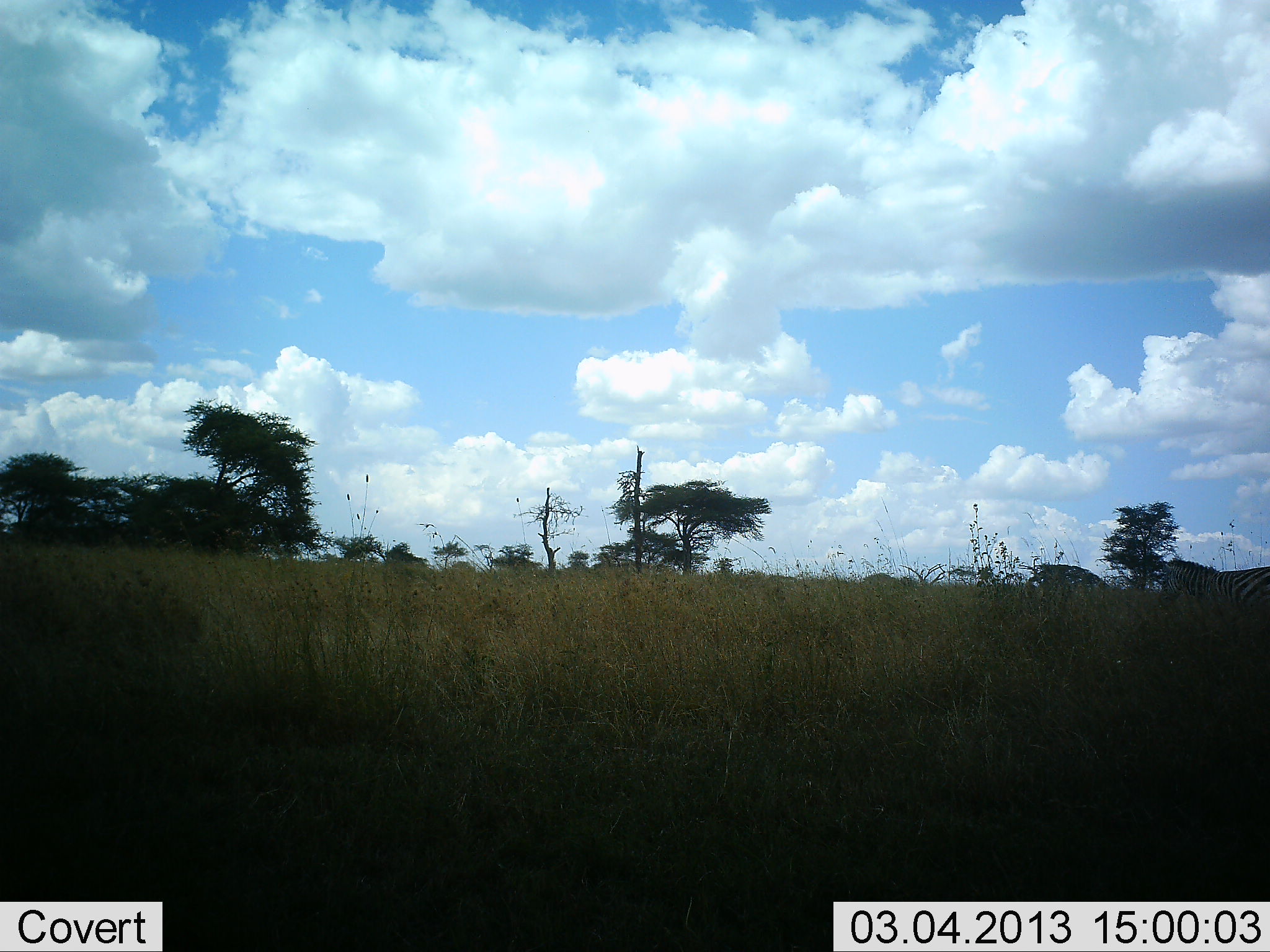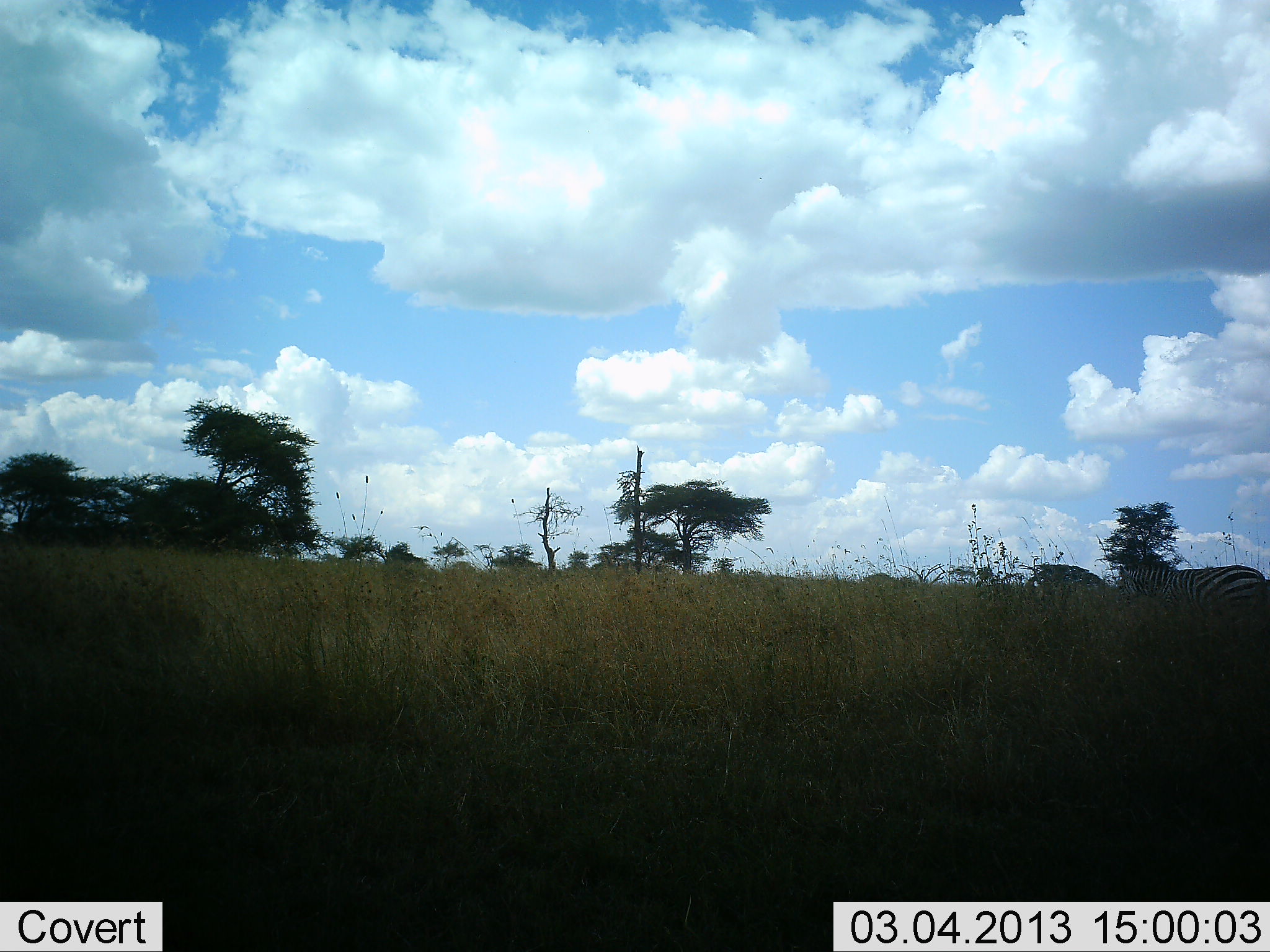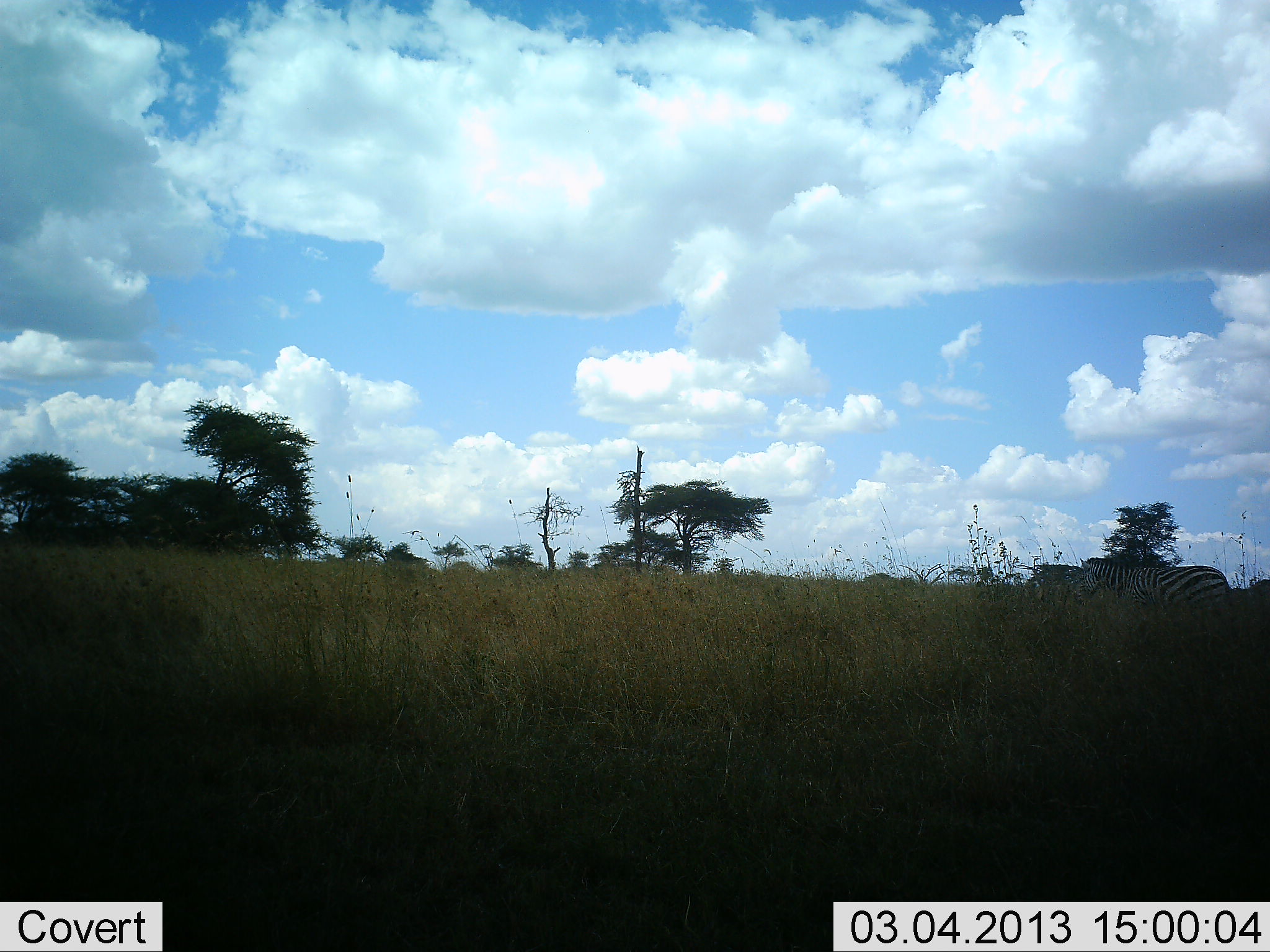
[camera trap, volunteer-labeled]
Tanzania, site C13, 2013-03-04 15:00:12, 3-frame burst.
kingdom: Animalia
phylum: Chordata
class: Mammalia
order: Perissodactyla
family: Equidae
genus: Equus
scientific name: Equus quagga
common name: plains zebra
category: zebra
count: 1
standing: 11%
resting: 6%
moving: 94%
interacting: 0%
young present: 0%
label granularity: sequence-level